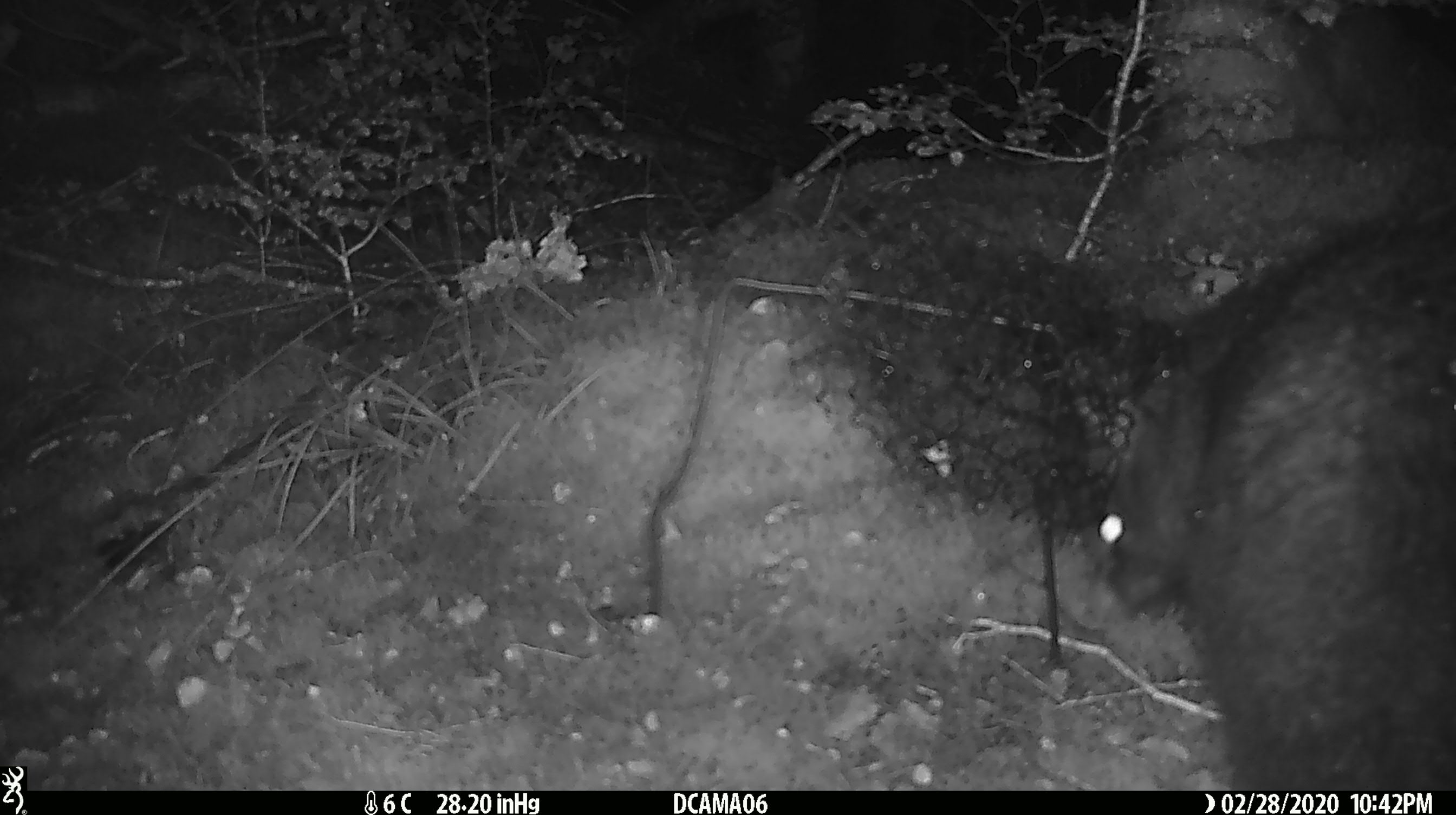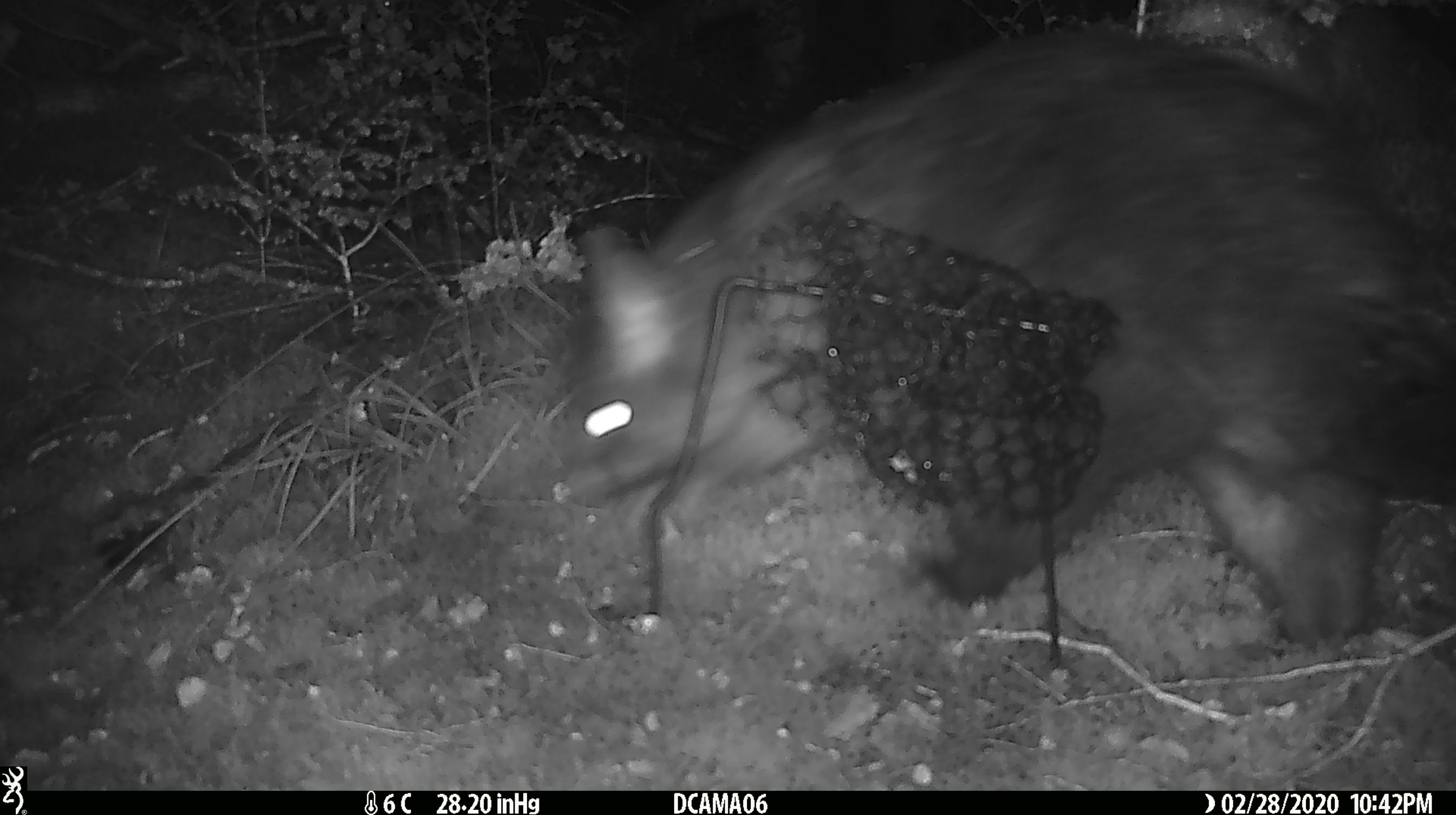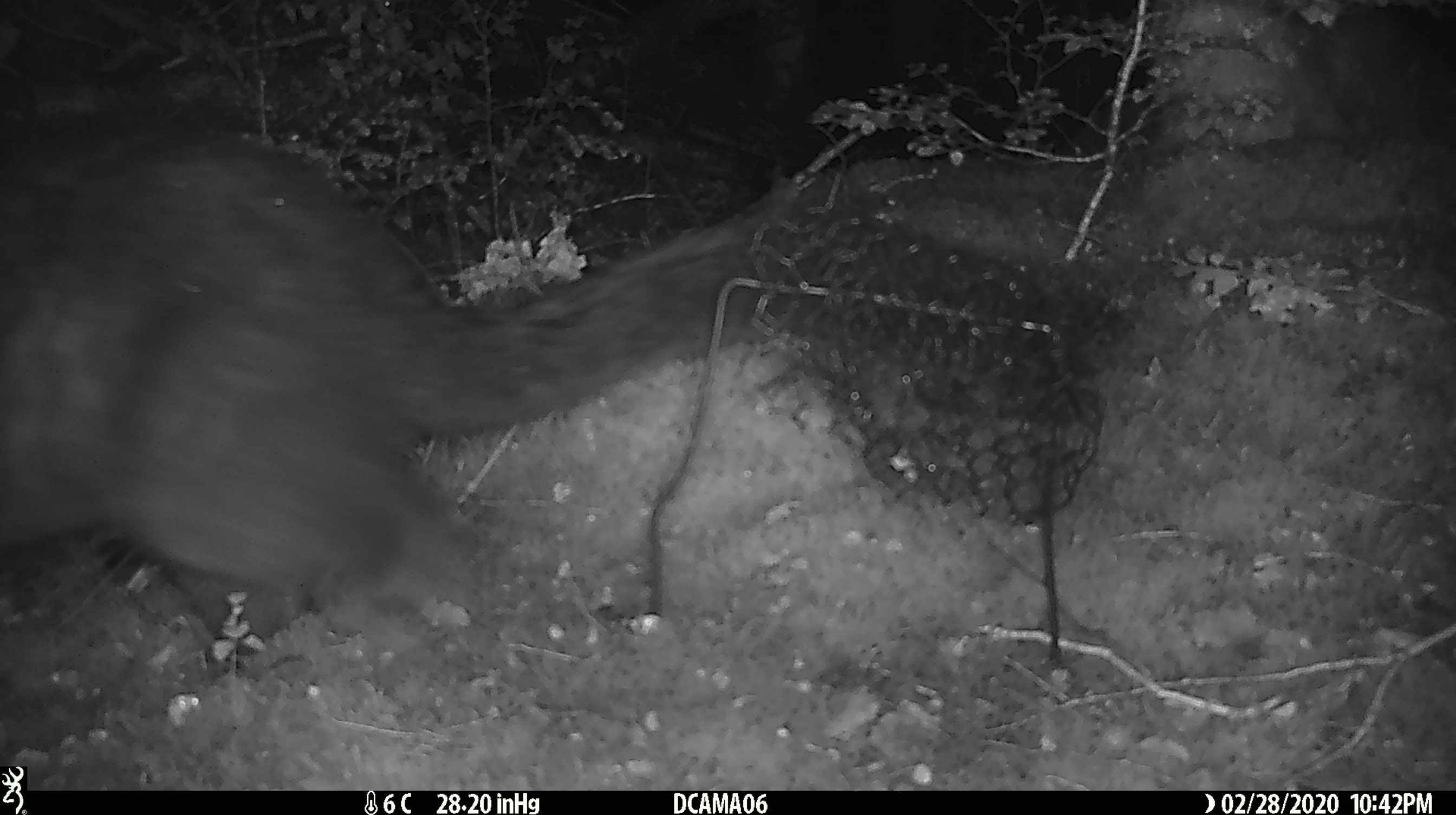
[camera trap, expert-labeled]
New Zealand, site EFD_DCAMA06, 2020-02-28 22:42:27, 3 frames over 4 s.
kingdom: Animalia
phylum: Chordata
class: Mammalia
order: Diprotodontia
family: Phalangeridae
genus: Trichosurus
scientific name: Trichosurus vulpecula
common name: common brushtail possum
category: possum